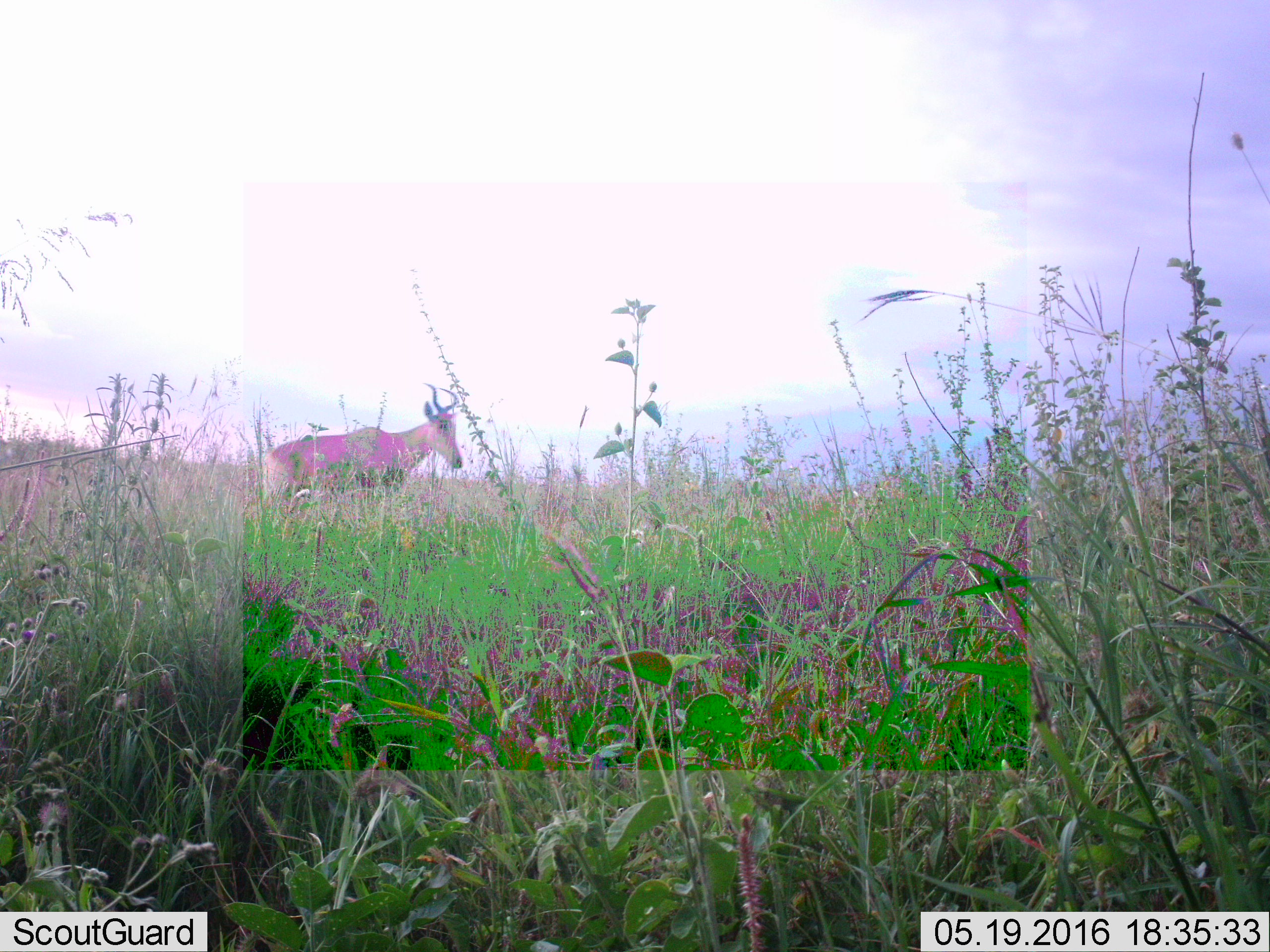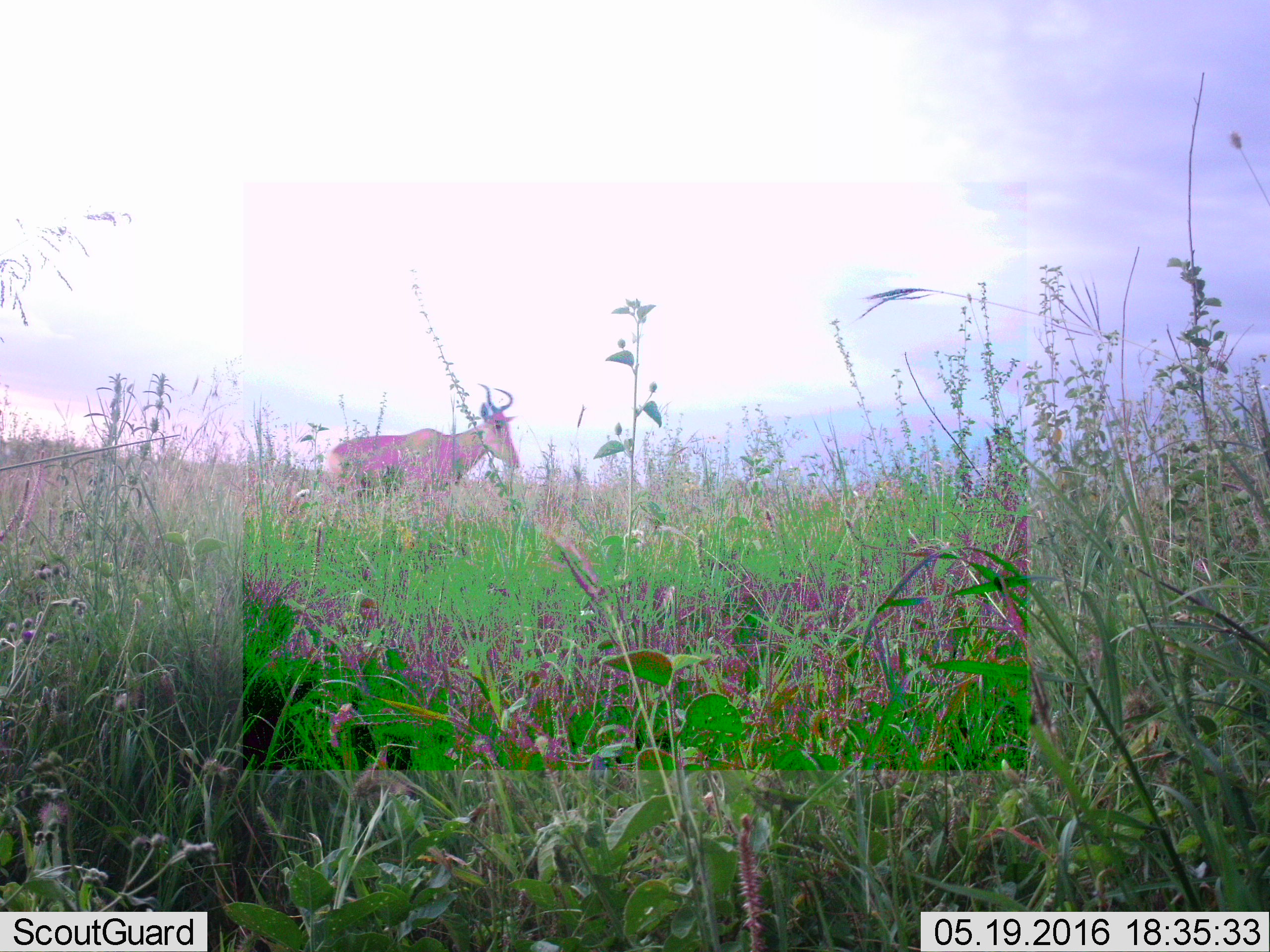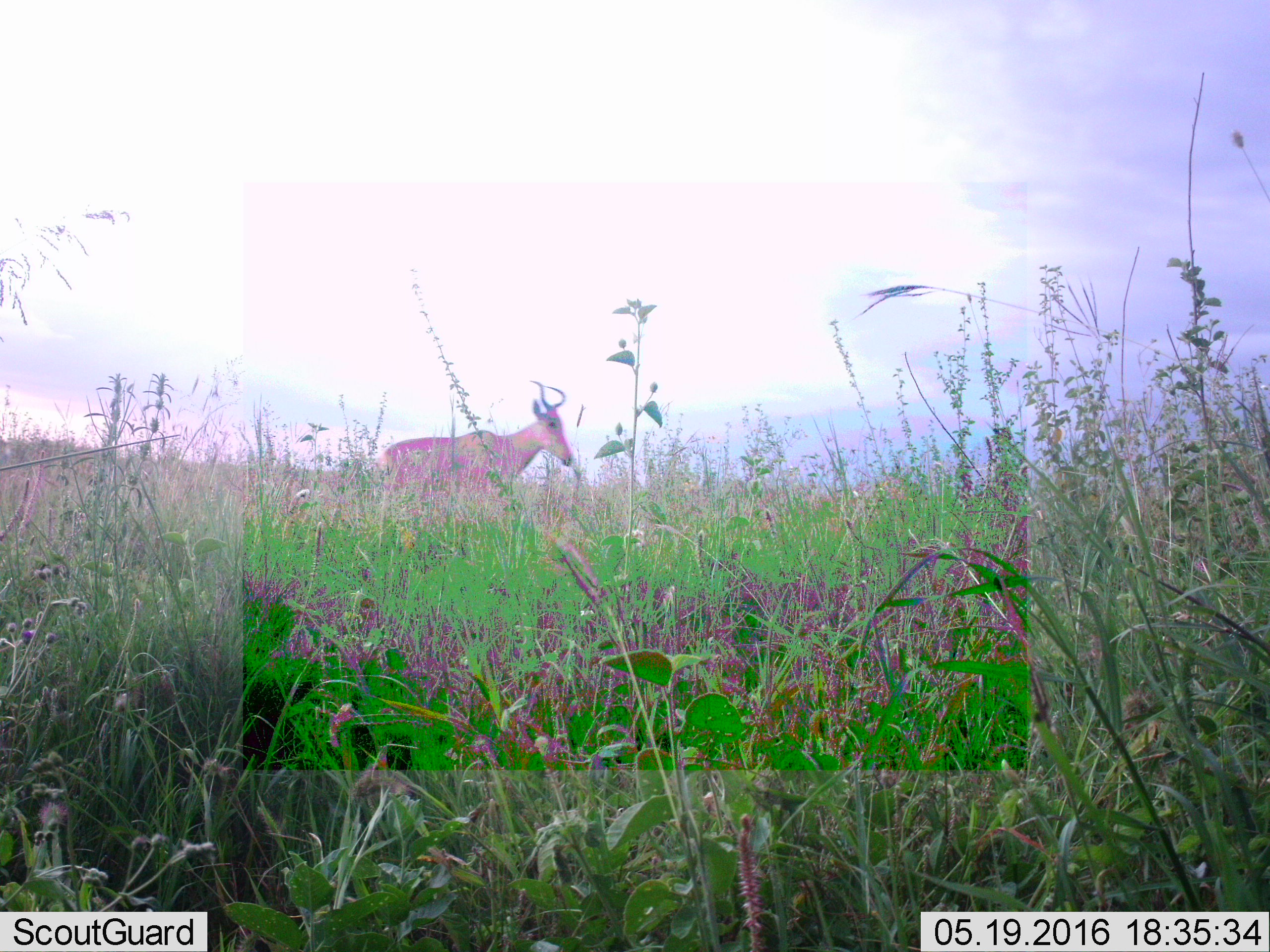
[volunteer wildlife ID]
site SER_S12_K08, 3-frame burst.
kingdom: Animalia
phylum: Chordata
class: Mammalia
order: Artiodactyla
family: Bovidae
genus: Alcelaphus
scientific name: Alcelaphus buselaphus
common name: hartebeest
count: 1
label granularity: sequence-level